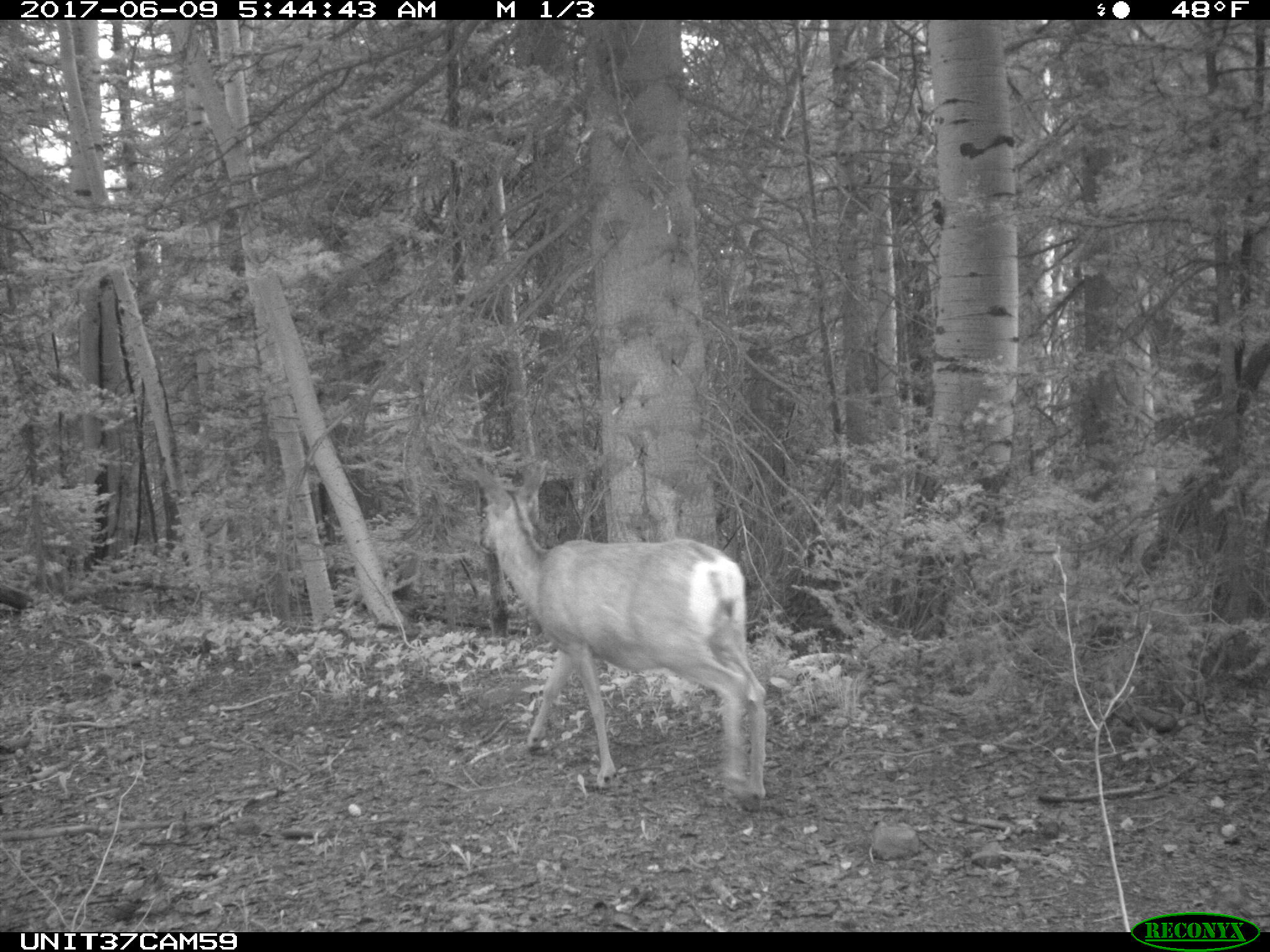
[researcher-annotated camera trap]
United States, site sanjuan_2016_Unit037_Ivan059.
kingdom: Animalia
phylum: Chordata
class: Mammalia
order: Artiodactyla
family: Cervidae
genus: Odocoileus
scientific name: Odocoileus hemionus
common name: mule deer